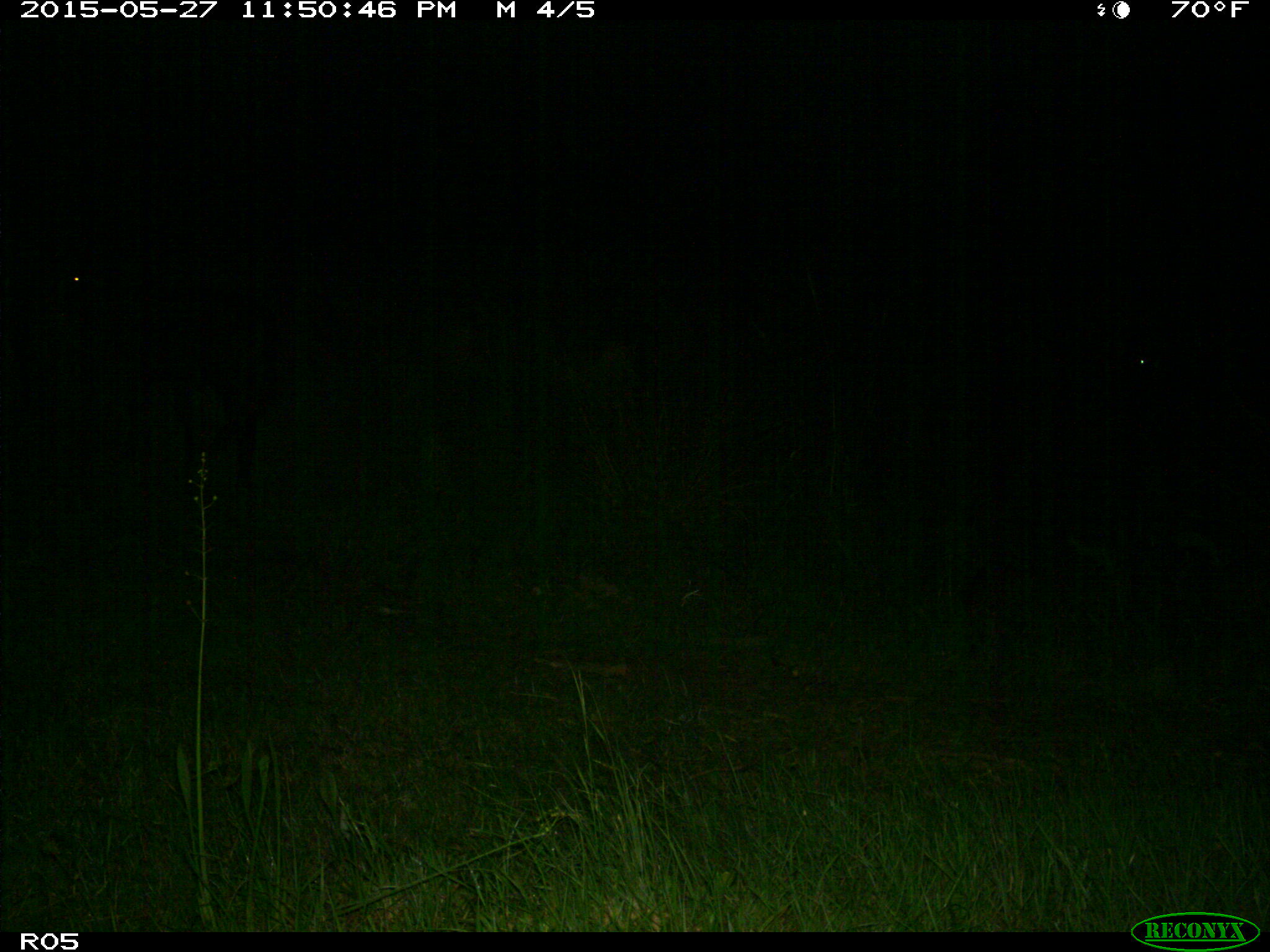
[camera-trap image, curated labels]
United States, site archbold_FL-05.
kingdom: Animalia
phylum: Chordata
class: Mammalia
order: Artiodactyla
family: Bovidae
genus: Bos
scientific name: Bos taurus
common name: domestic cow